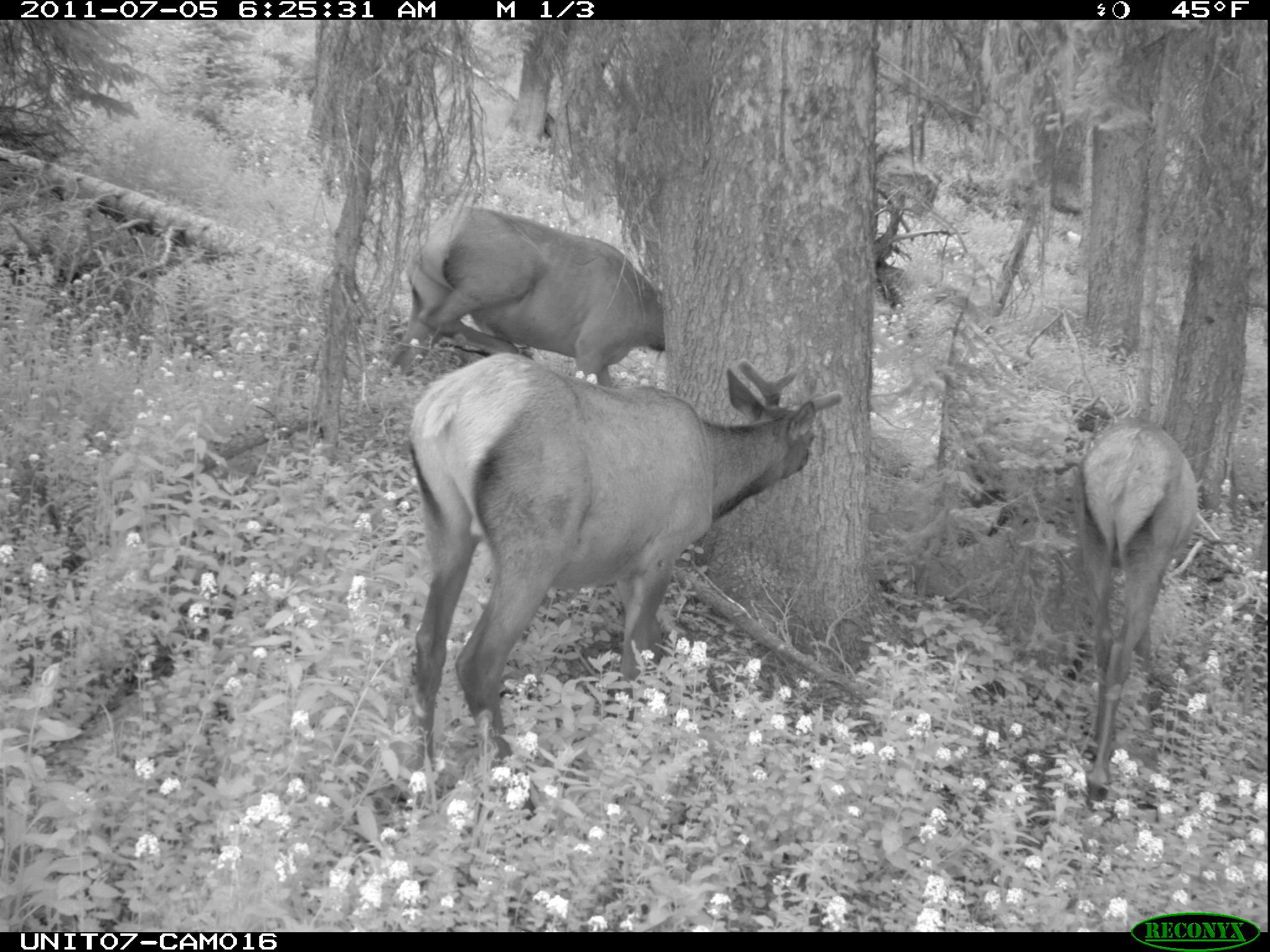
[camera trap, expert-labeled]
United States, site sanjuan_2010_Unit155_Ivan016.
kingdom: Animalia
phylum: Chordata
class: Mammalia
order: Artiodactyla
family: Cervidae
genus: Cervus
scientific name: Cervus elaphus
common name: red deer